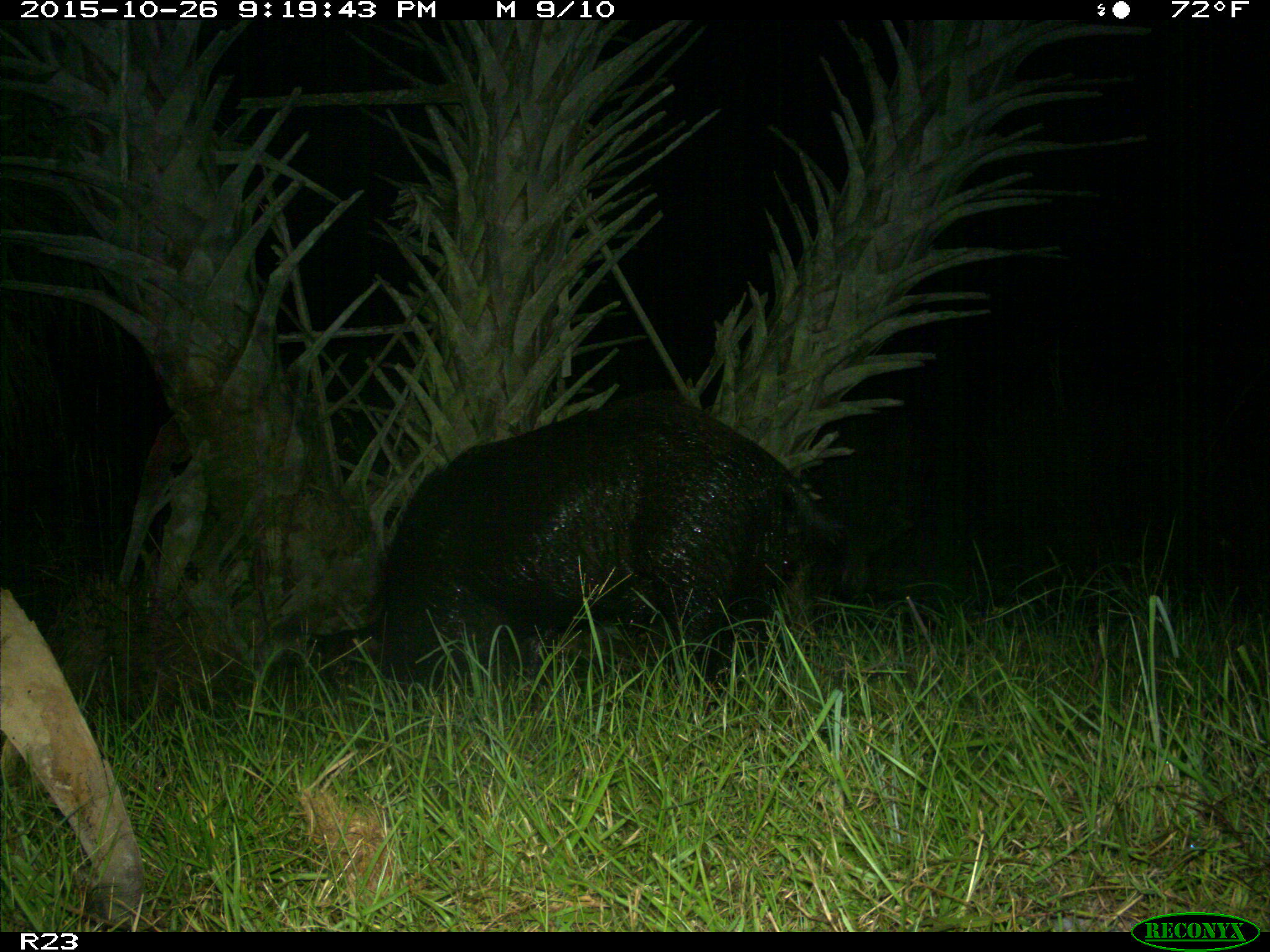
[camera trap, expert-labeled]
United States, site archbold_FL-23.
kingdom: Animalia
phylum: Chordata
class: Mammalia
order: Artiodactyla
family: Suidae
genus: Sus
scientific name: Sus scrofa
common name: wild boar